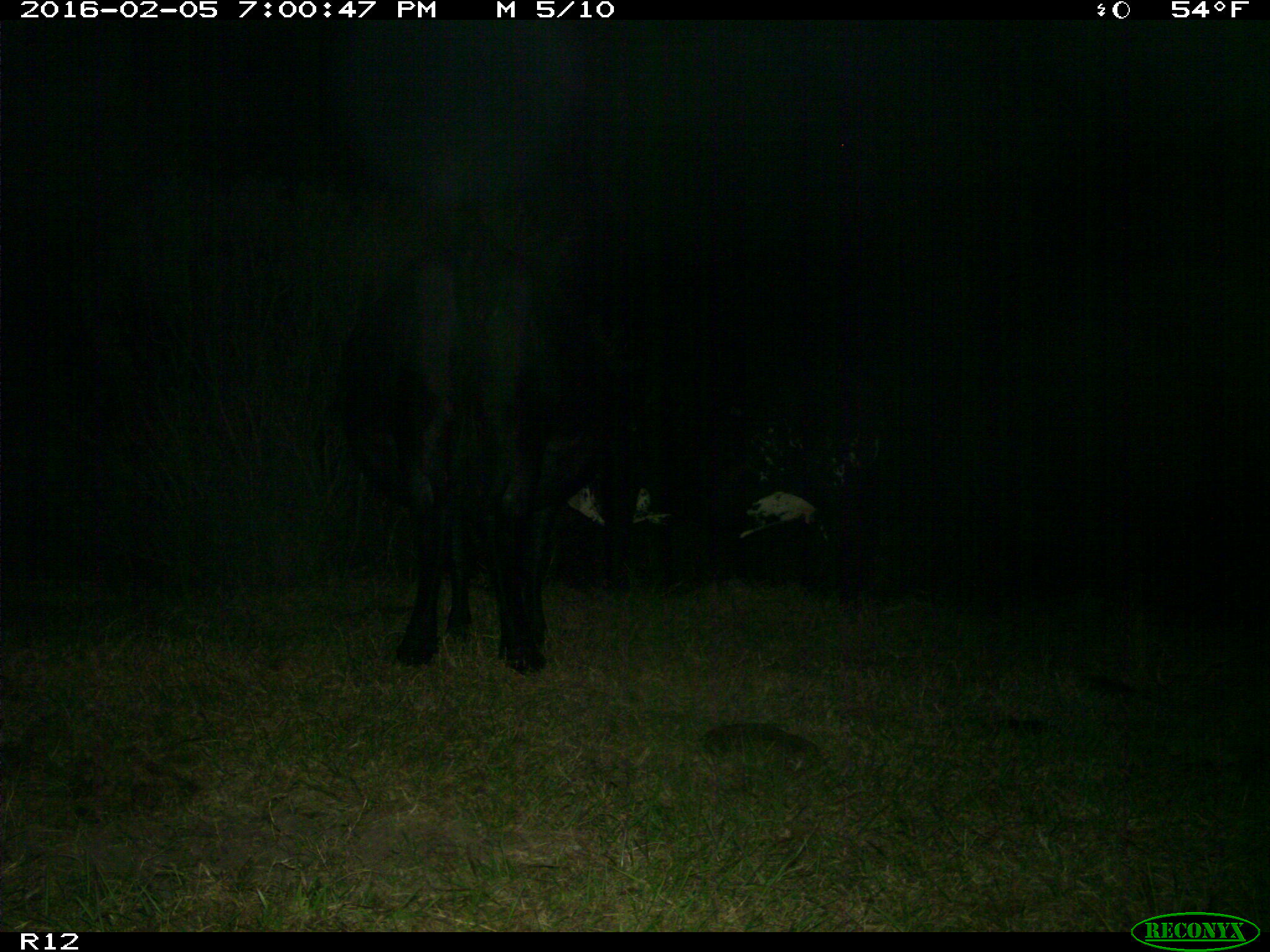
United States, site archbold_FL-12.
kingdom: Animalia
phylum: Chordata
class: Mammalia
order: Artiodactyla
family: Bovidae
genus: Bos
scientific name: Bos taurus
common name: domestic cow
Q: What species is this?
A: Bos taurus (domestic cow).